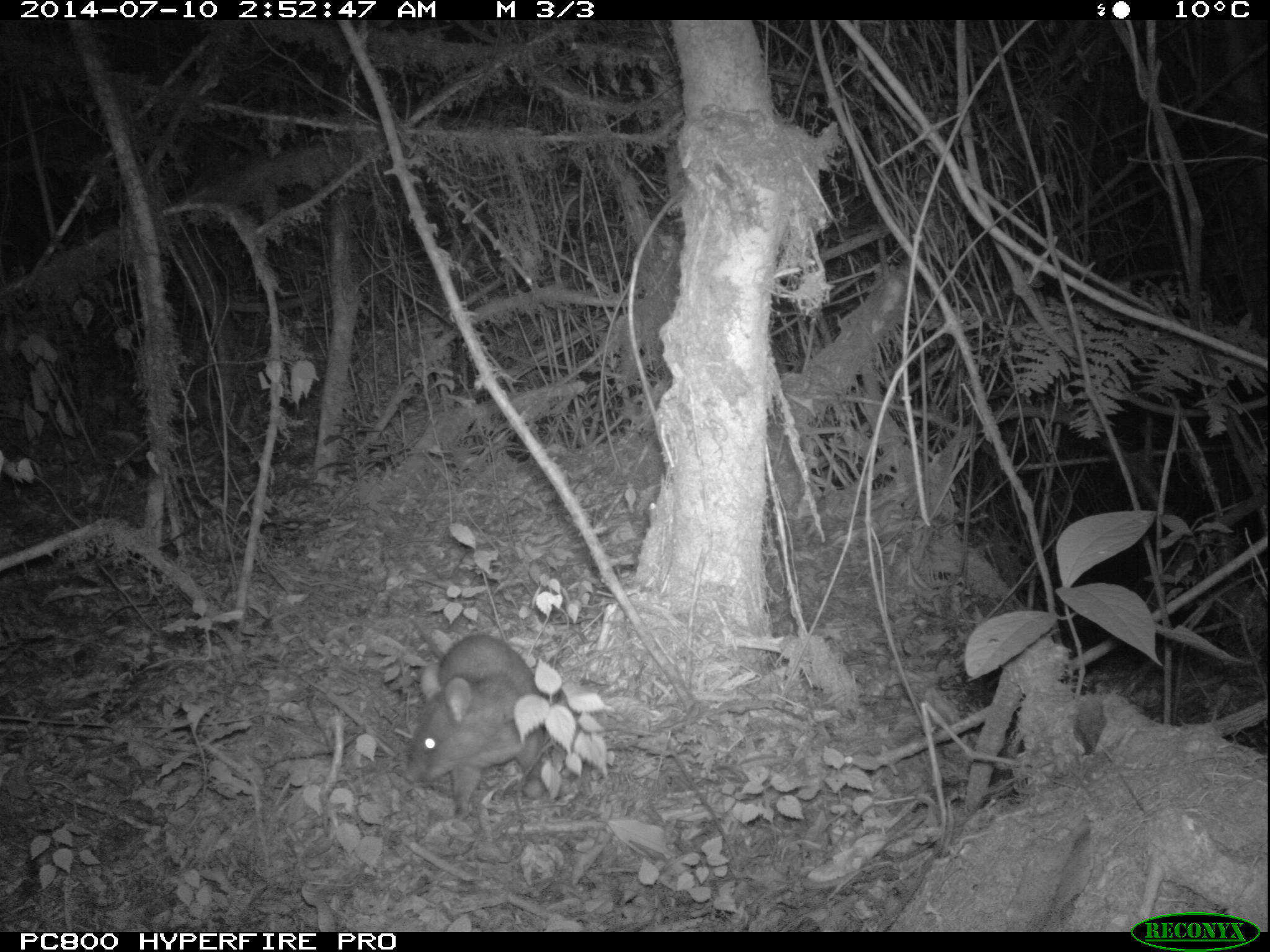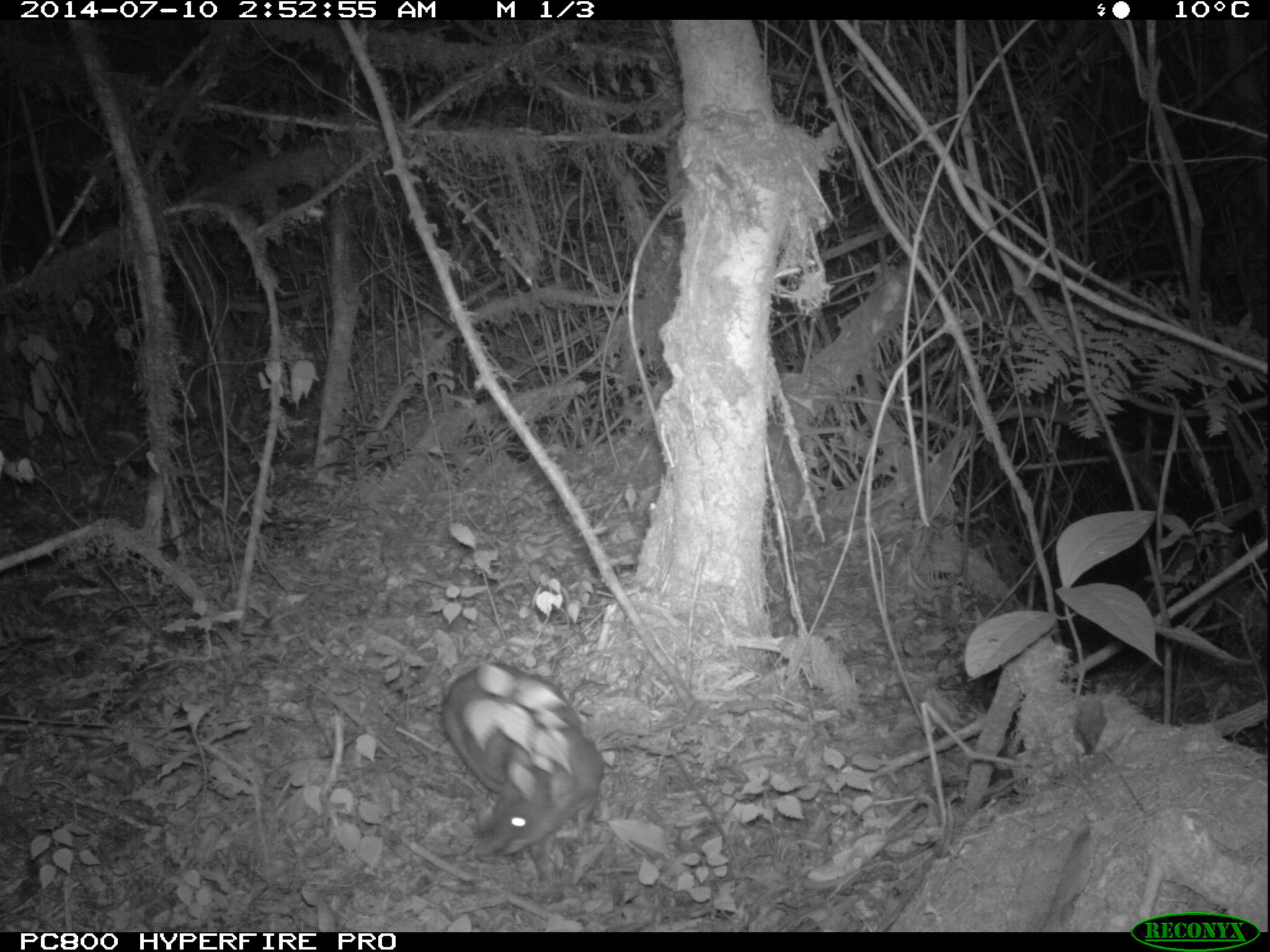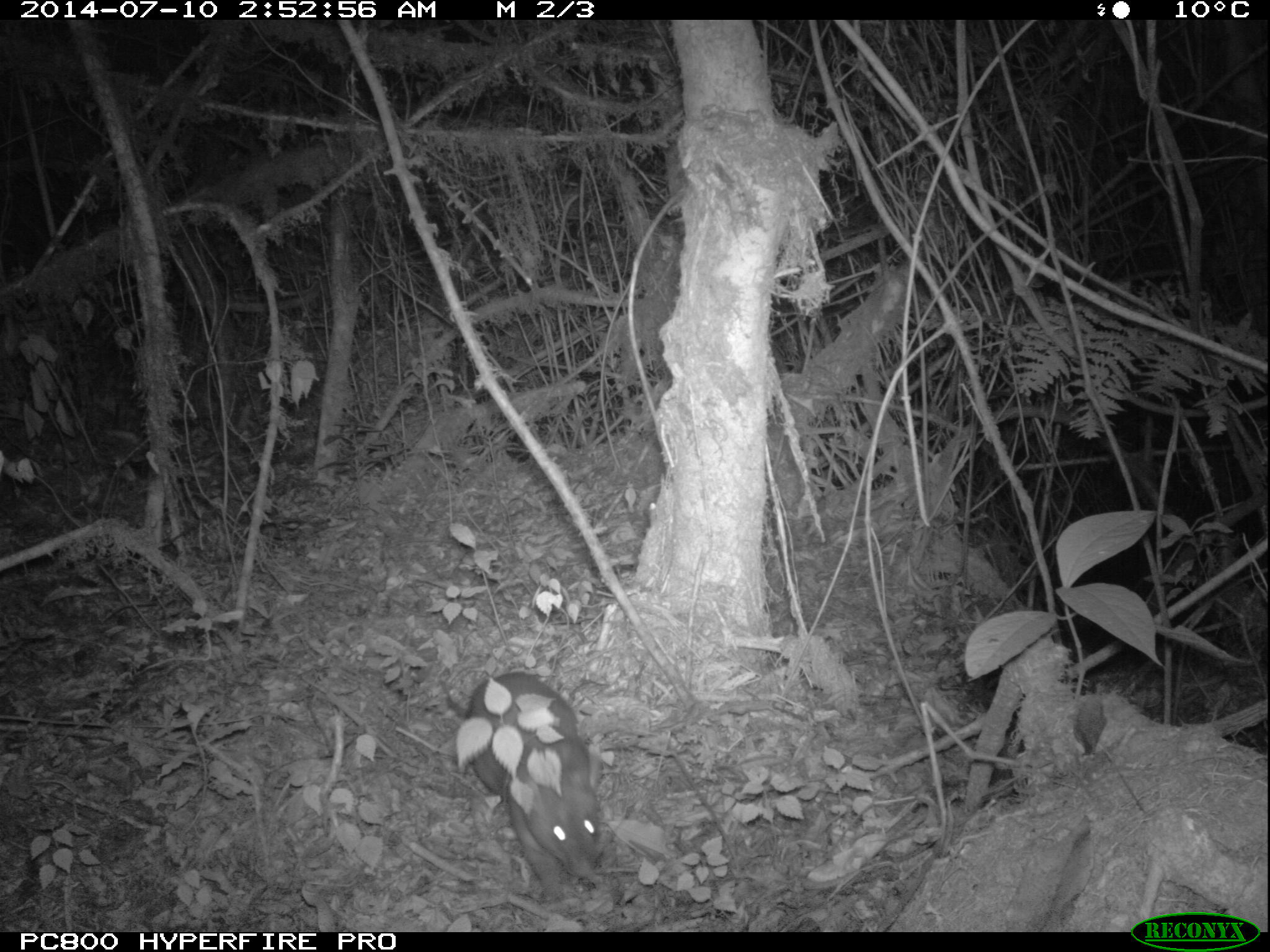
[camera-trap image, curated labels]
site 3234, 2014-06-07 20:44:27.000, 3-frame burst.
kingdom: Animalia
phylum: Chordata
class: Mammalia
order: Rodentia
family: Nesomyidae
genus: Cricetomys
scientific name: Cricetomys gambianus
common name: african giant pouched rat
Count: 1.